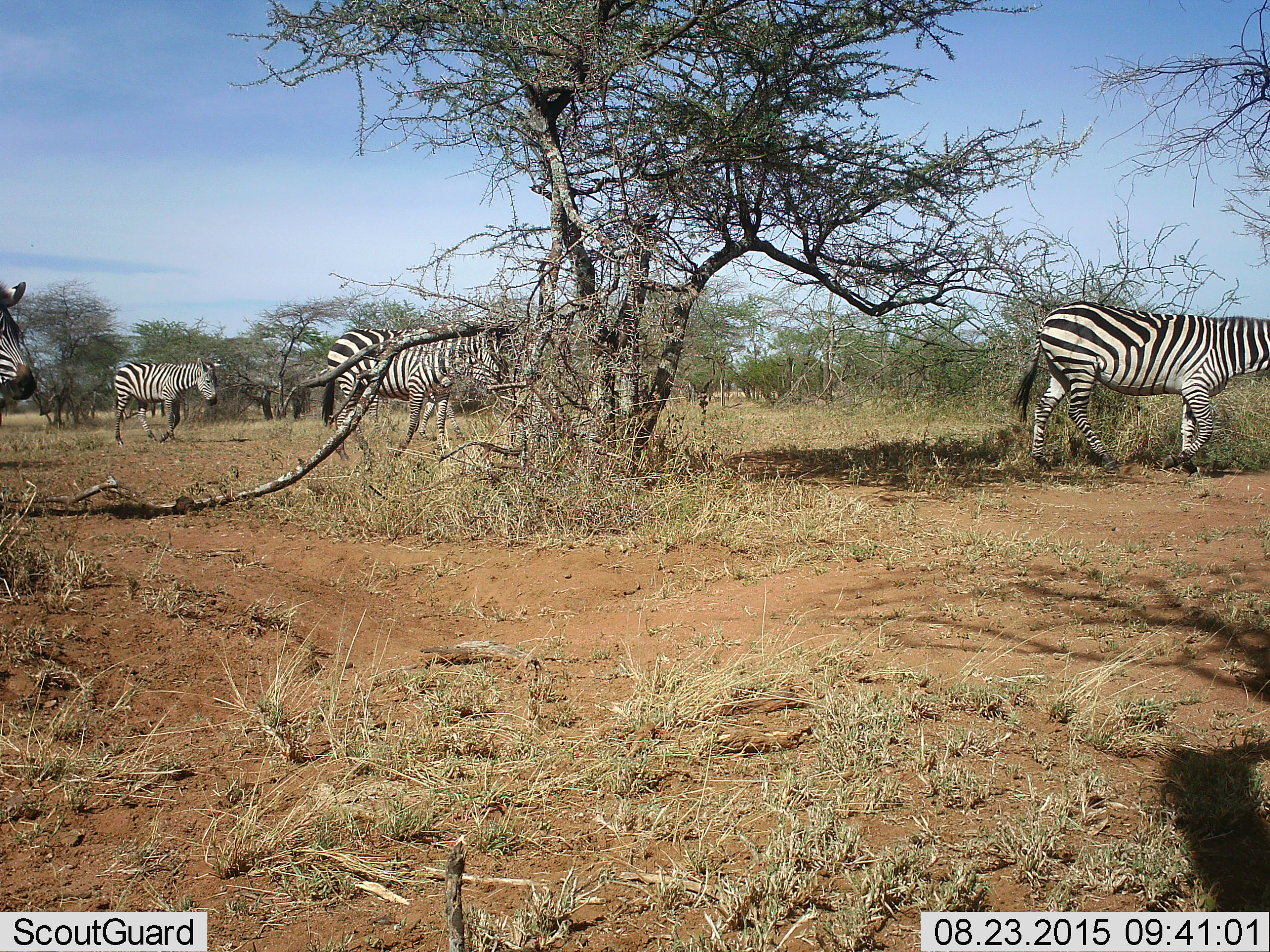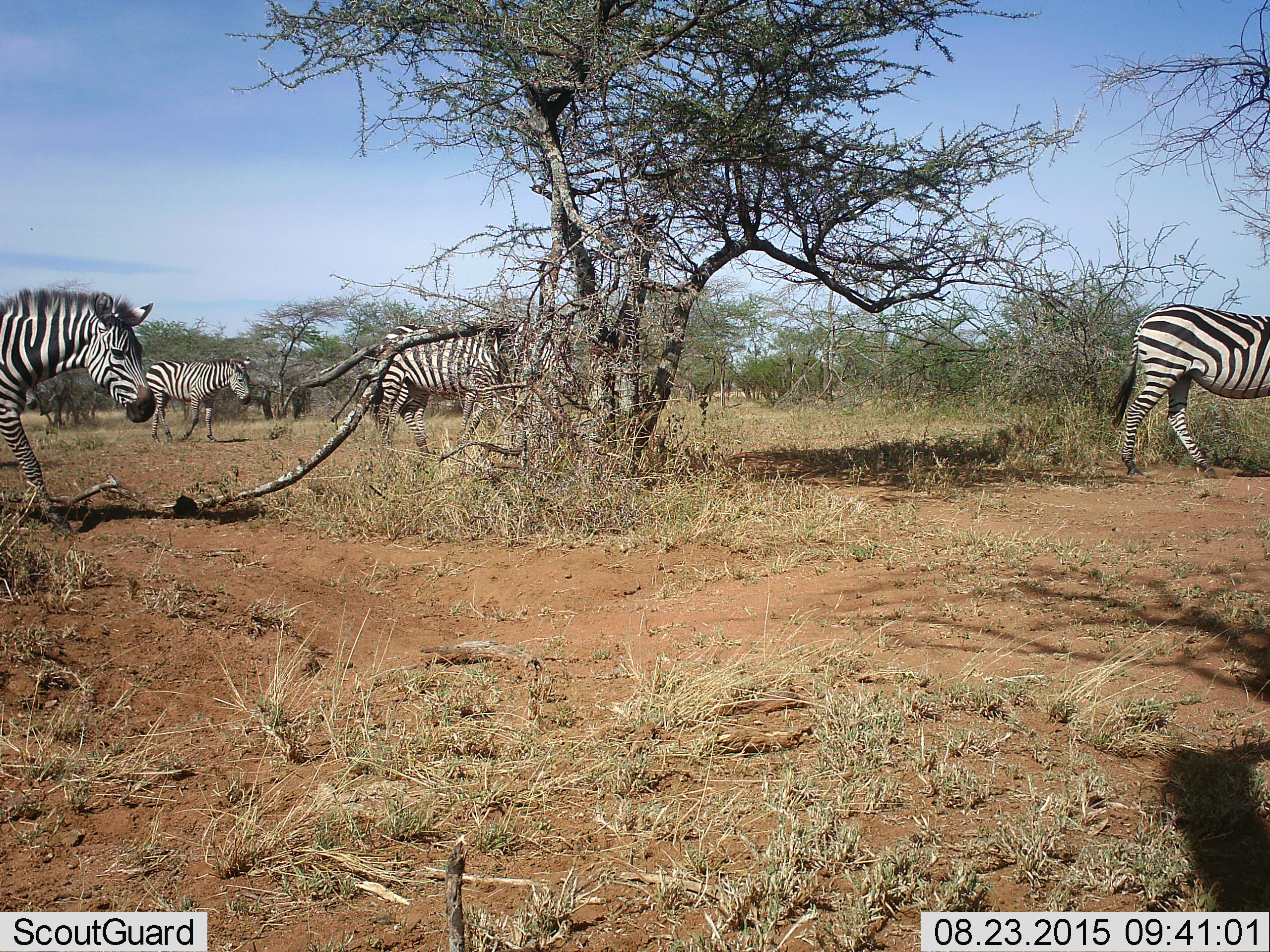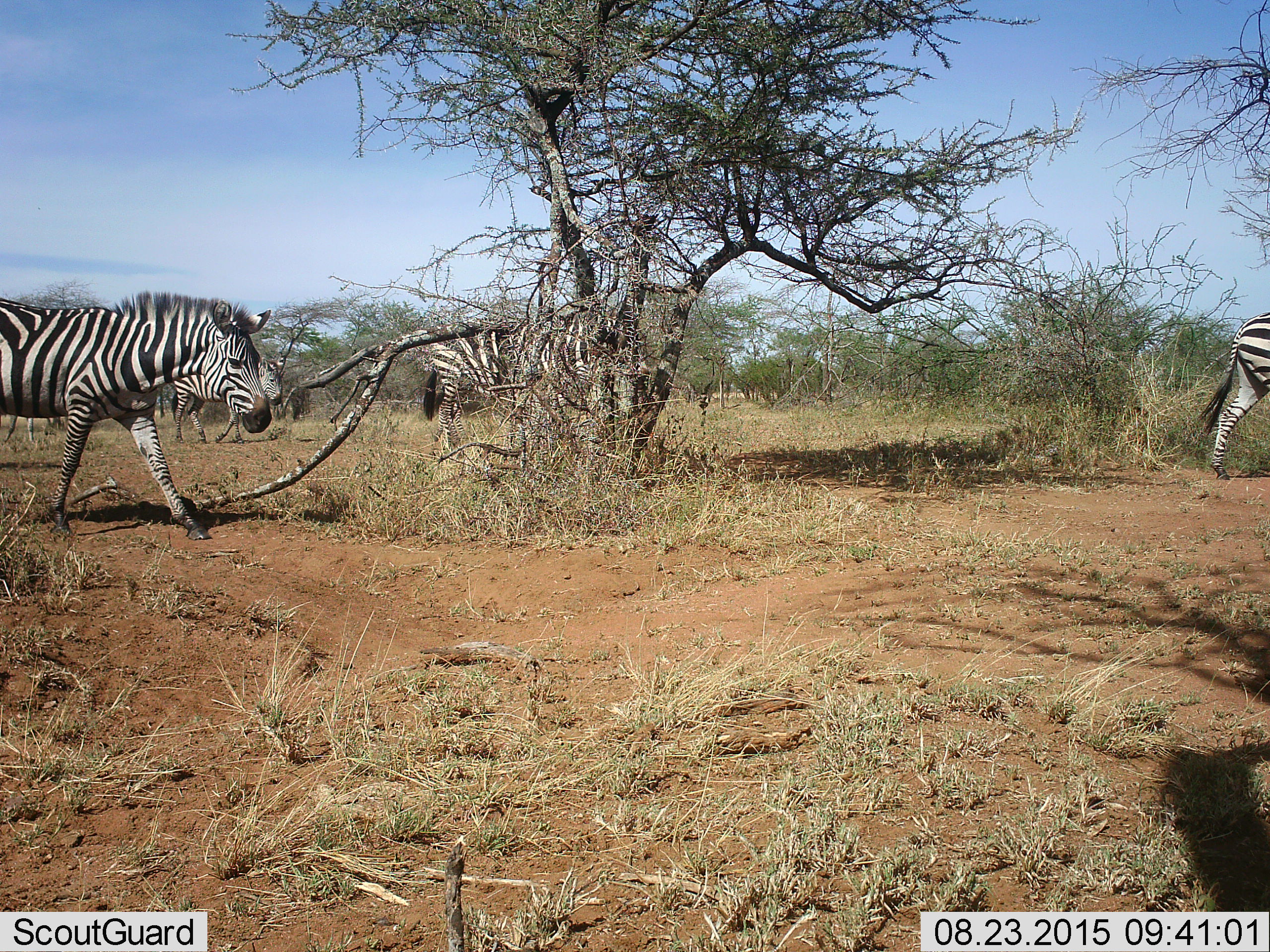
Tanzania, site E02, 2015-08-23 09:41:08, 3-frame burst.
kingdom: Animalia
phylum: Chordata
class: Mammalia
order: Perissodactyla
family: Equidae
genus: Equus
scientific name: Equus quagga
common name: plains zebra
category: zebra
Zebra (plains zebra) (Equus quagga), count 4. Behavior (volunteer vote fractions): standing 12%, resting 0%, moving 100%, interacting 0%. Young present (vote fraction): 0%. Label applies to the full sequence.